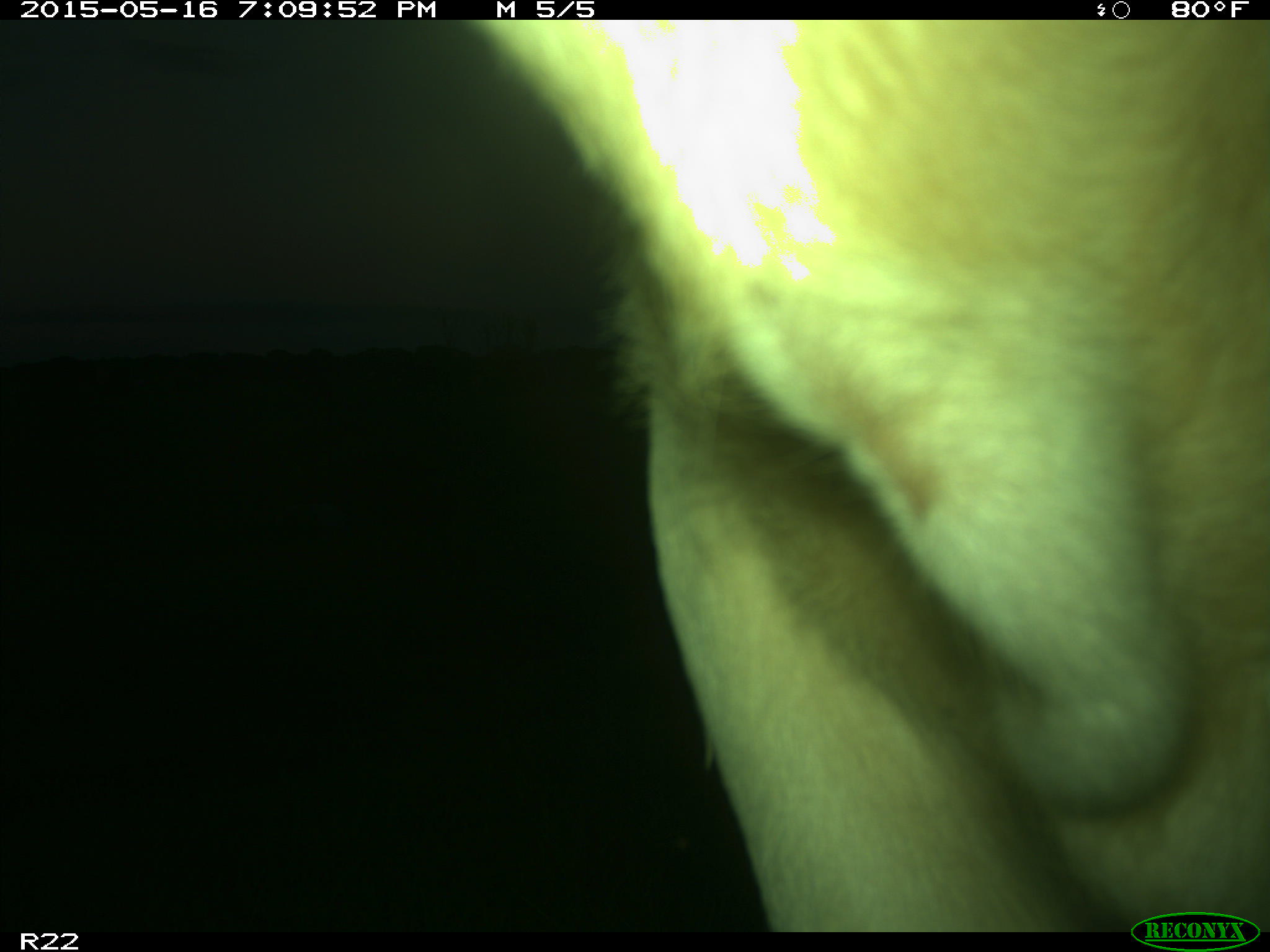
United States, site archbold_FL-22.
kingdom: Animalia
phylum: Chordata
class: Mammalia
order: Artiodactyla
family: Bovidae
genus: Bos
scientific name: Bos taurus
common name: domestic cow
Bos taurus (domestic cow).